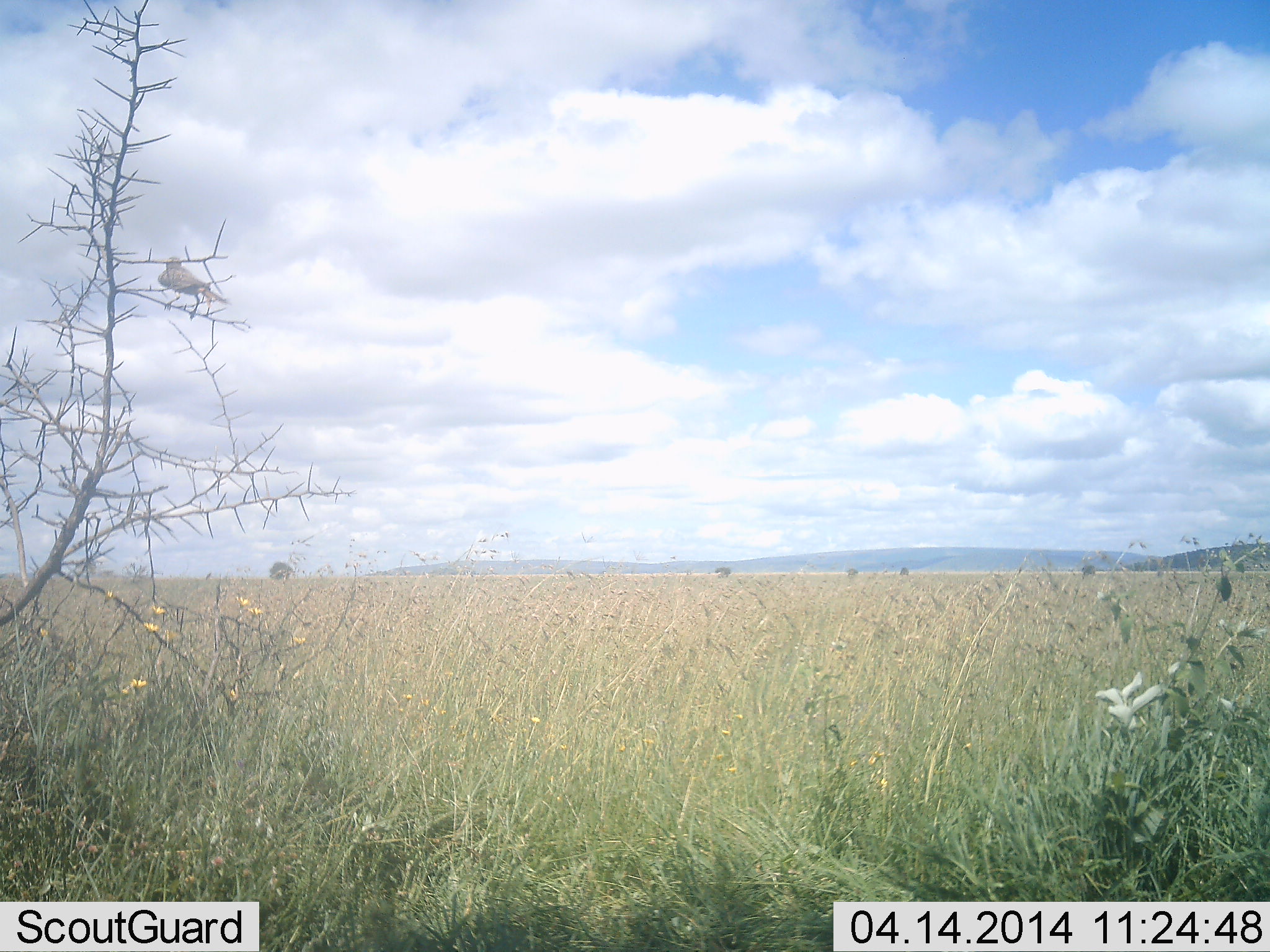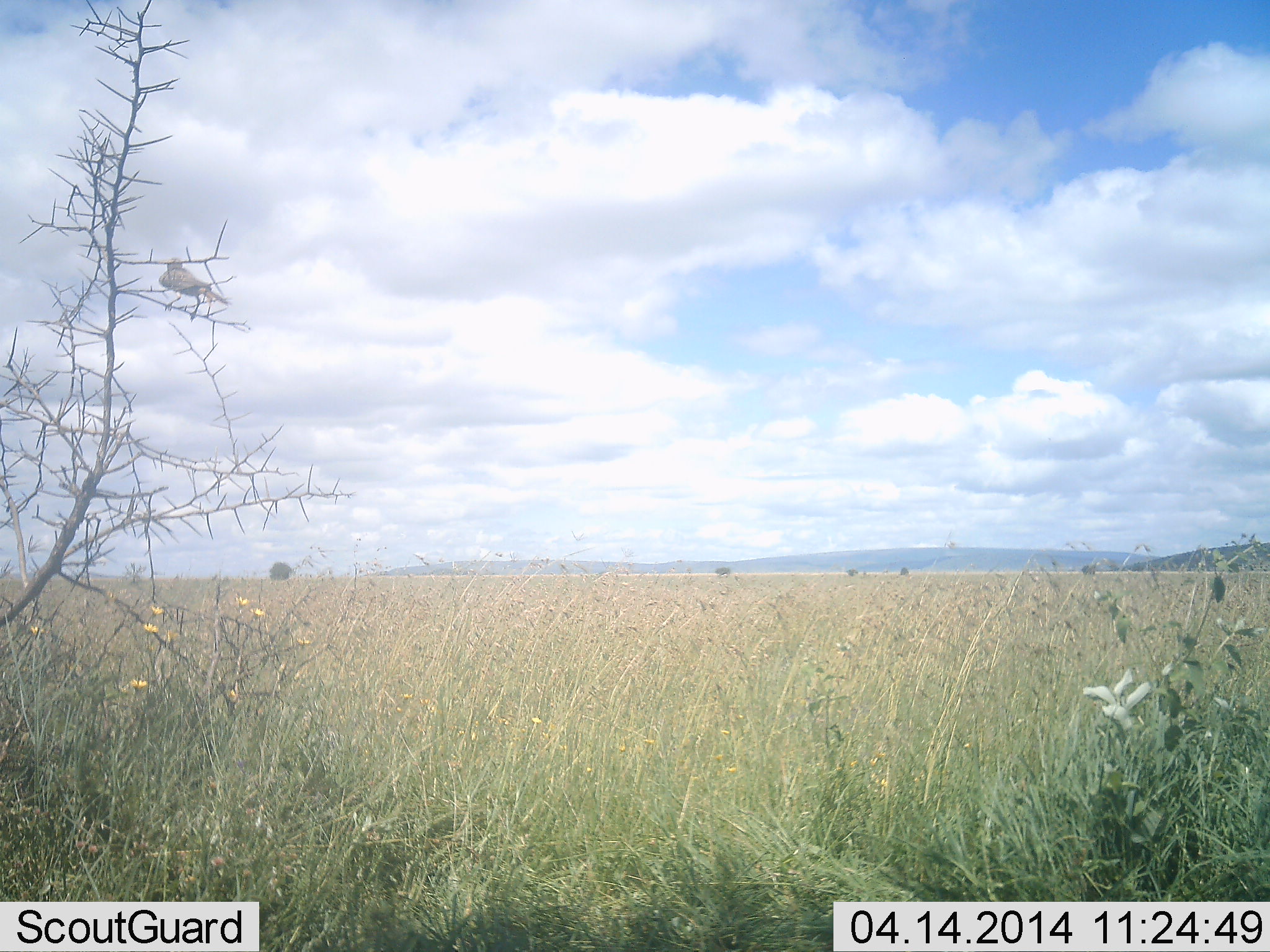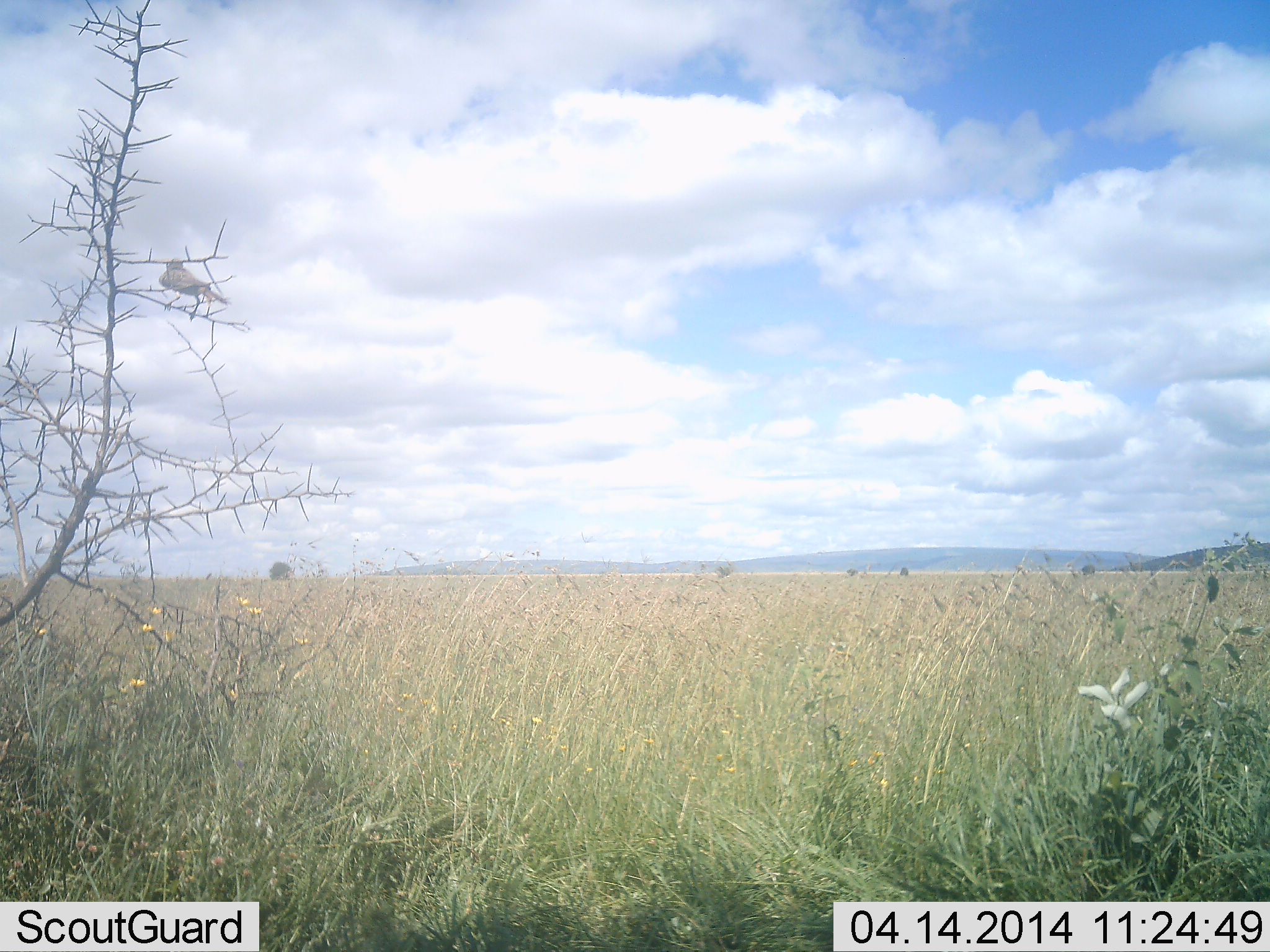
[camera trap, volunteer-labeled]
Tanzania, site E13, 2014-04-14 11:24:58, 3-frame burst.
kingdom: Animalia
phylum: Chordata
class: Aves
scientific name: Aves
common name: bird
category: otherbird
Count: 1.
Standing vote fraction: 20%.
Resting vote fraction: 90%.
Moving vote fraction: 0%.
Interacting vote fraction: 0%.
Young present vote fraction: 0%.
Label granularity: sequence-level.